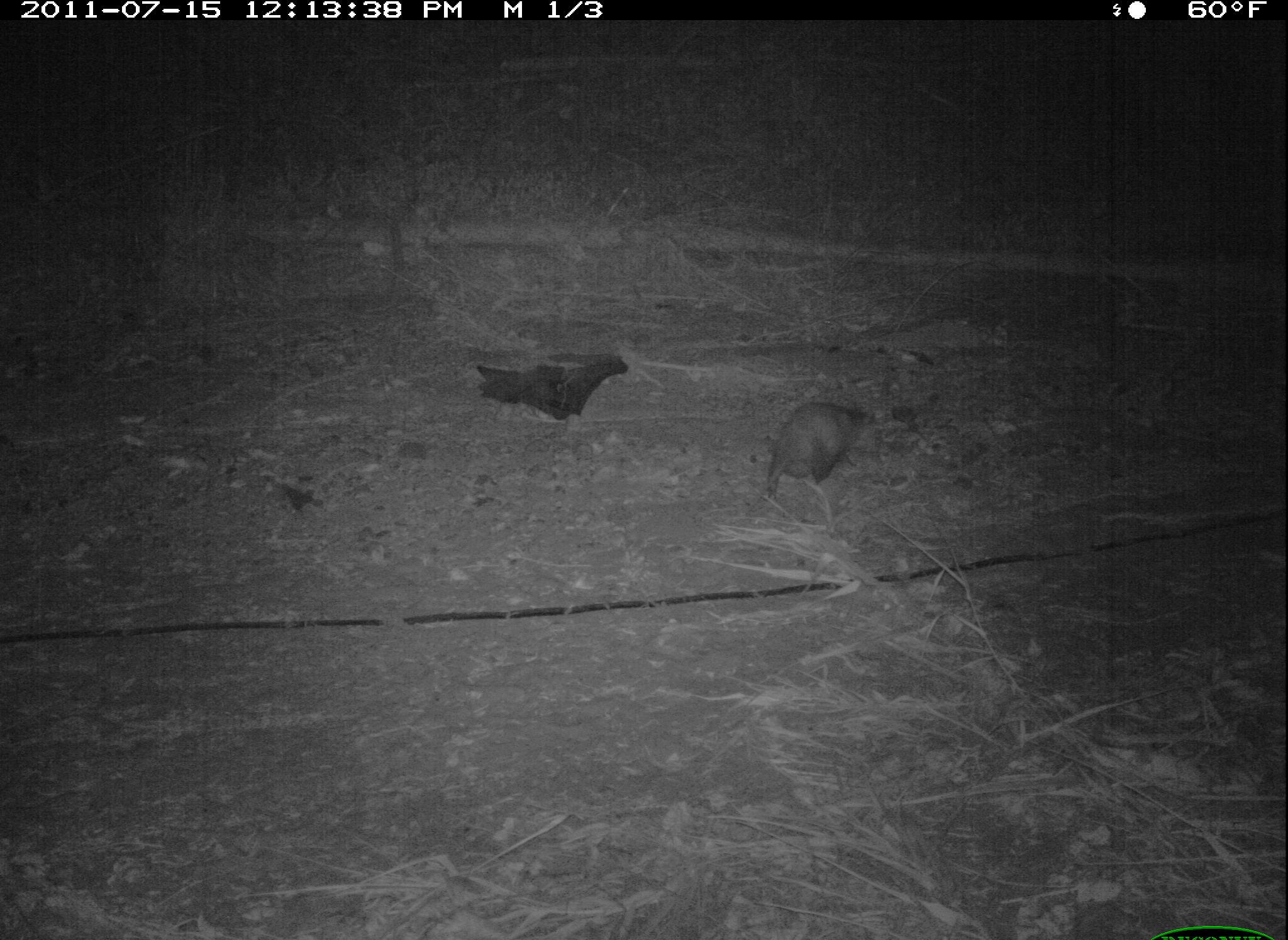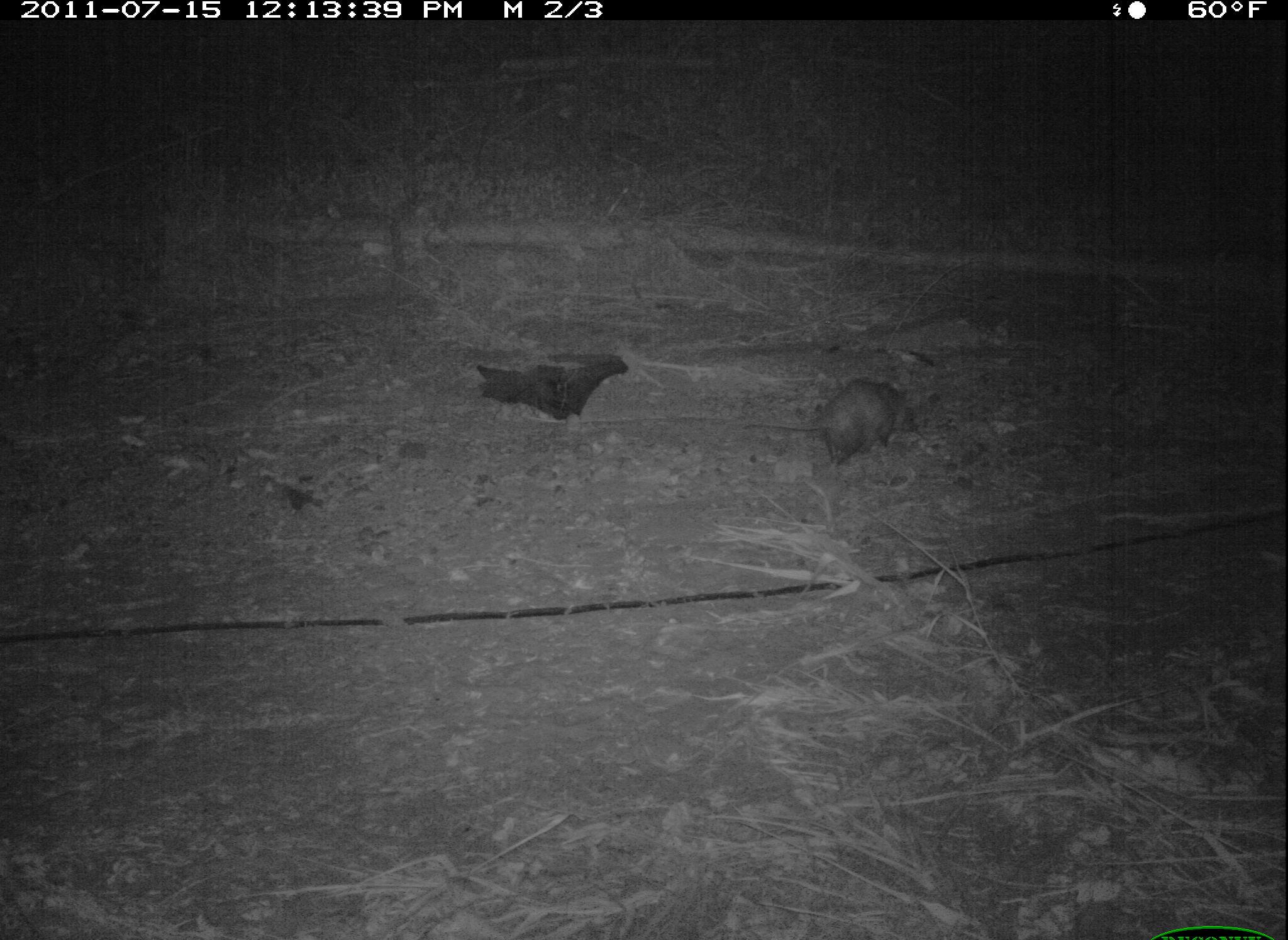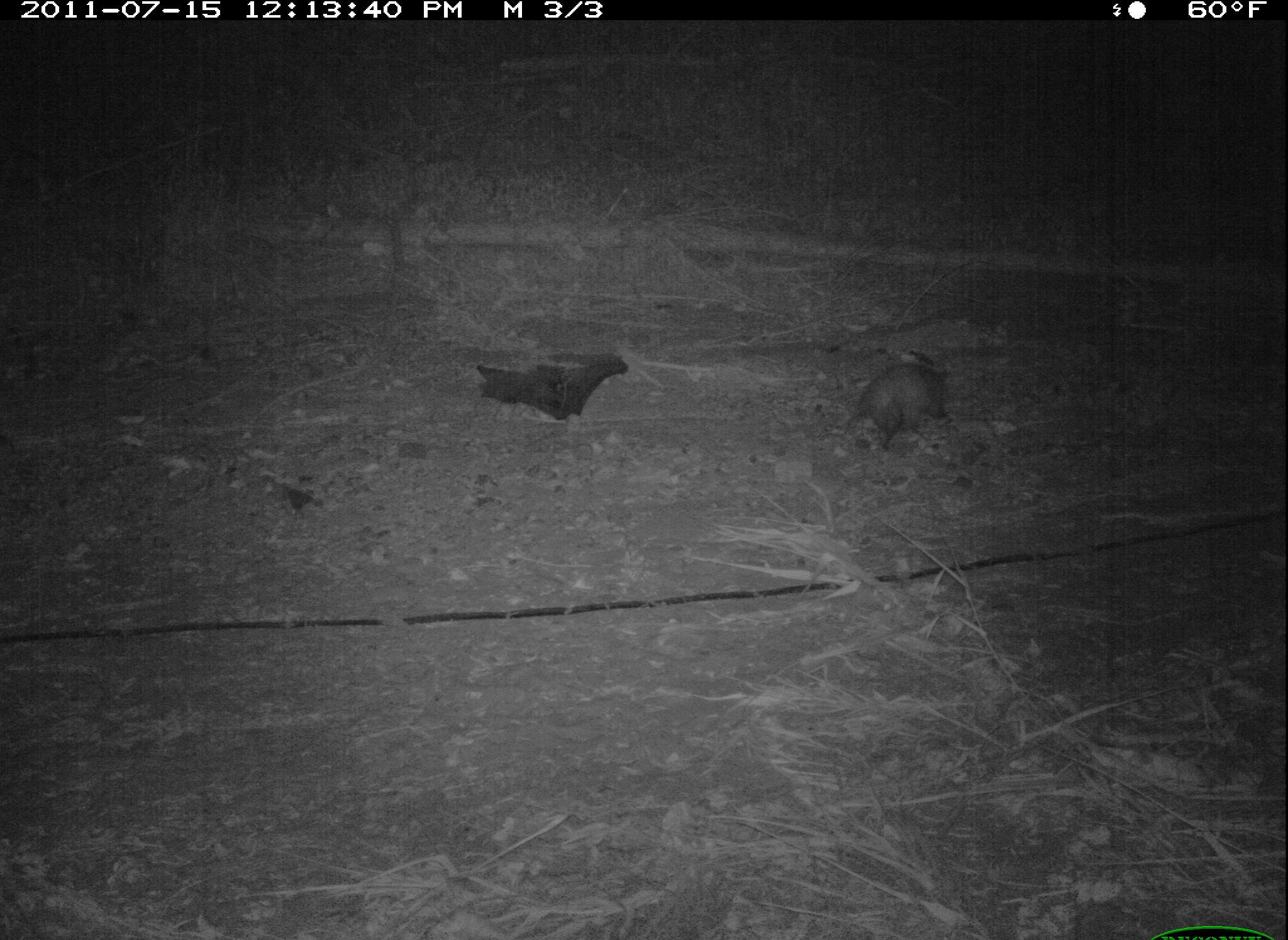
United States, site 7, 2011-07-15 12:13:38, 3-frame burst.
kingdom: Animalia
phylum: Chordata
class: Mammalia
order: Didelphimorphia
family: Didelphidae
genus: Didelphis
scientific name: Didelphis virginiana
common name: virginia opossum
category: opossum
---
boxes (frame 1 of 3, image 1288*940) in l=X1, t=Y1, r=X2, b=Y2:
opossum: l=737, t=385, r=884, b=514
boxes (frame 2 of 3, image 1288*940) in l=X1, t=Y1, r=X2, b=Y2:
opossum: l=728, t=377, r=937, b=465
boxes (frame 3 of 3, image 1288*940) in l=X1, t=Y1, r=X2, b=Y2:
opossum: l=823, t=346, r=968, b=459